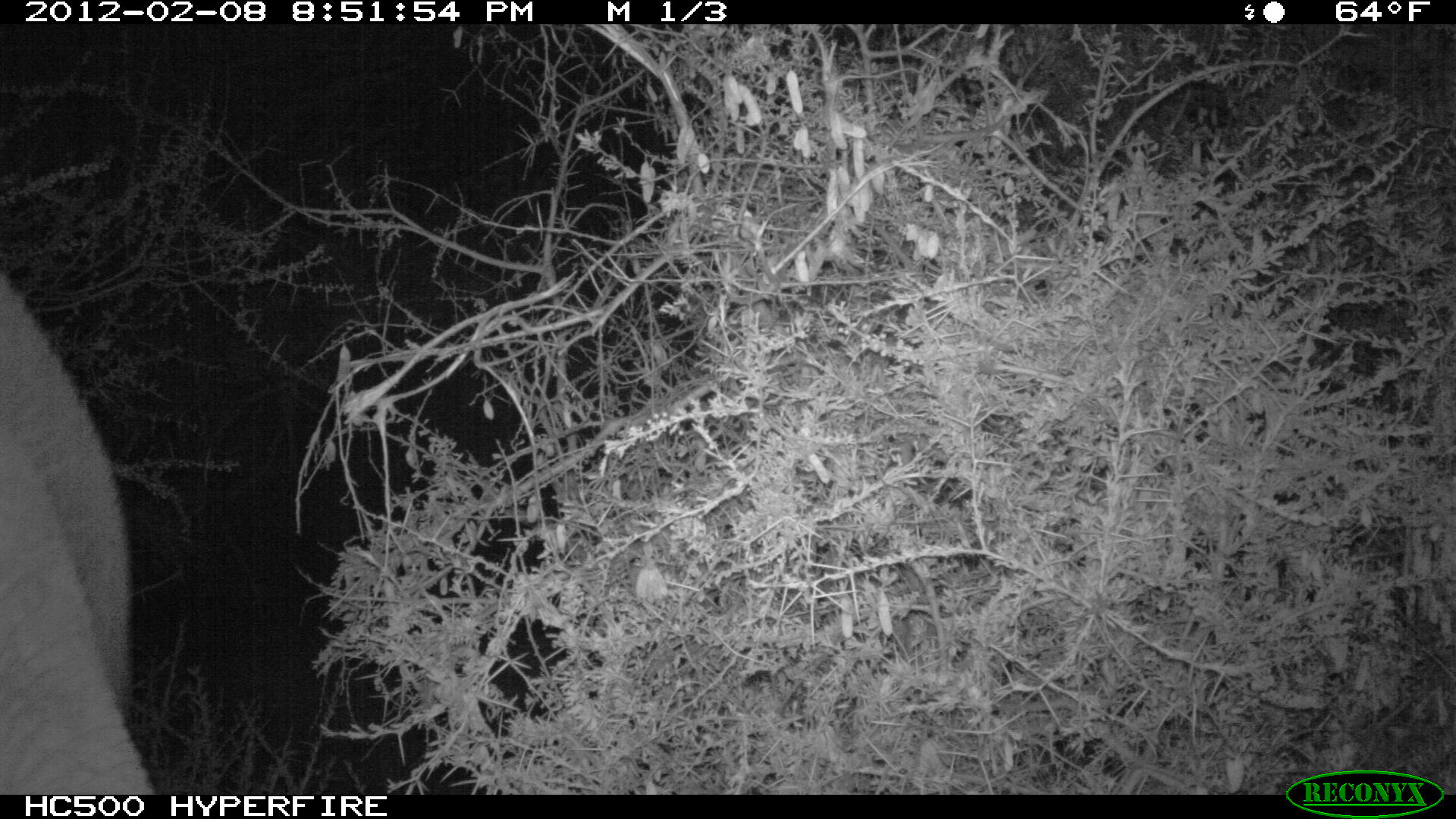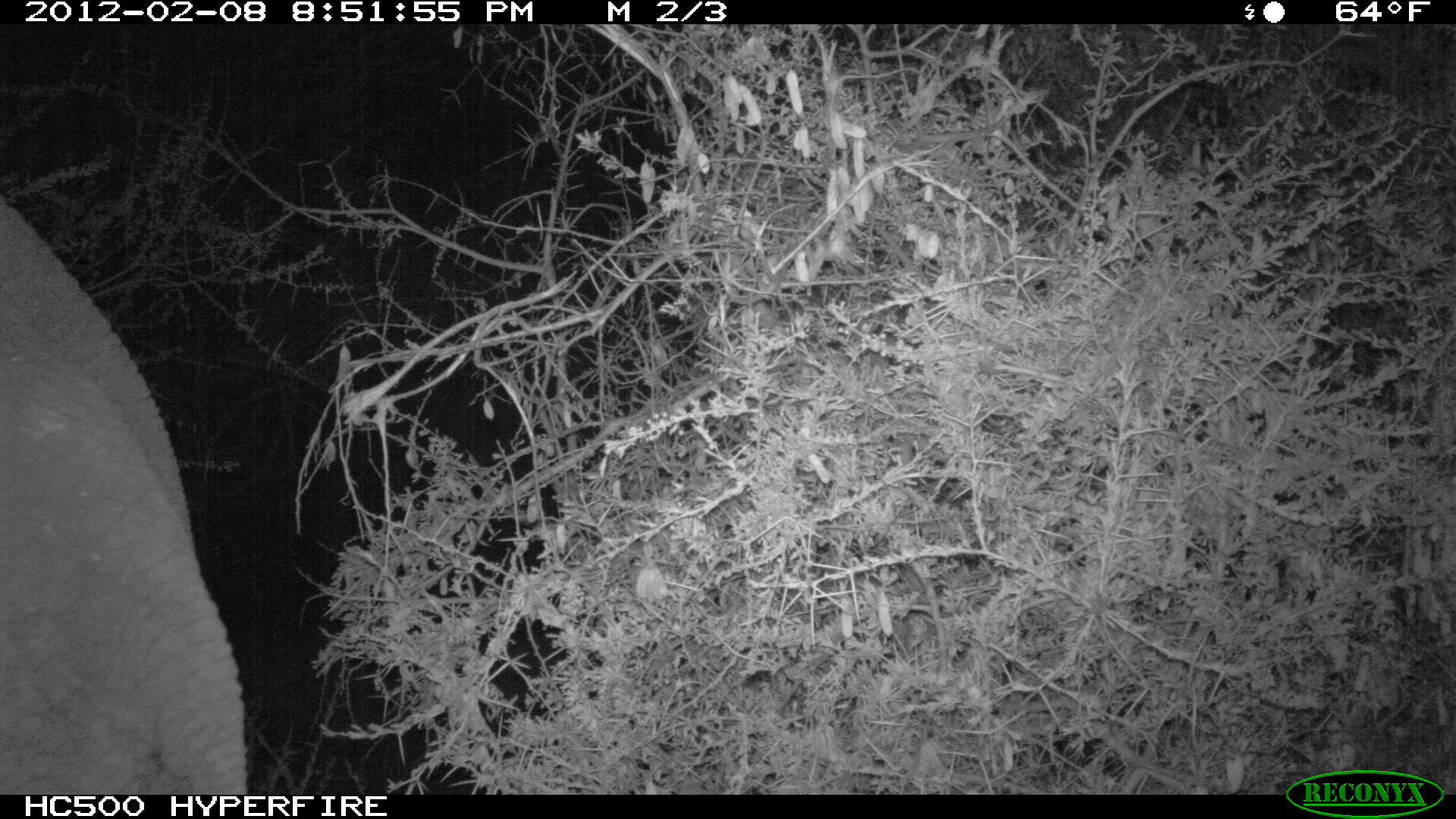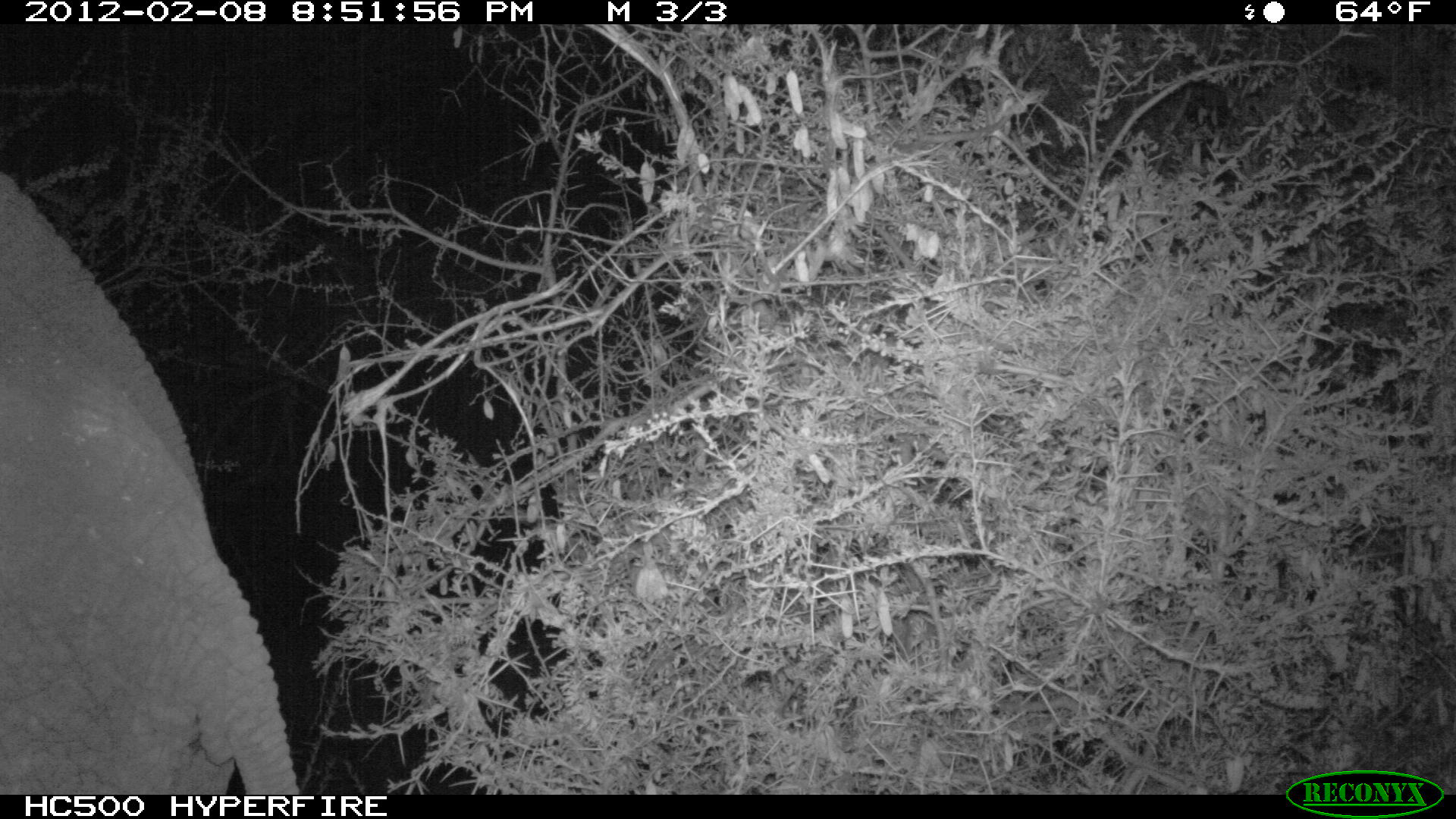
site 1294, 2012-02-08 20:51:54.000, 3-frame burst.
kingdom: Animalia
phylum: Chordata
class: Mammalia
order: Proboscidea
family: Elephantidae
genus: Loxodonta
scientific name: Loxodonta africana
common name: african bush elephant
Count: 1.